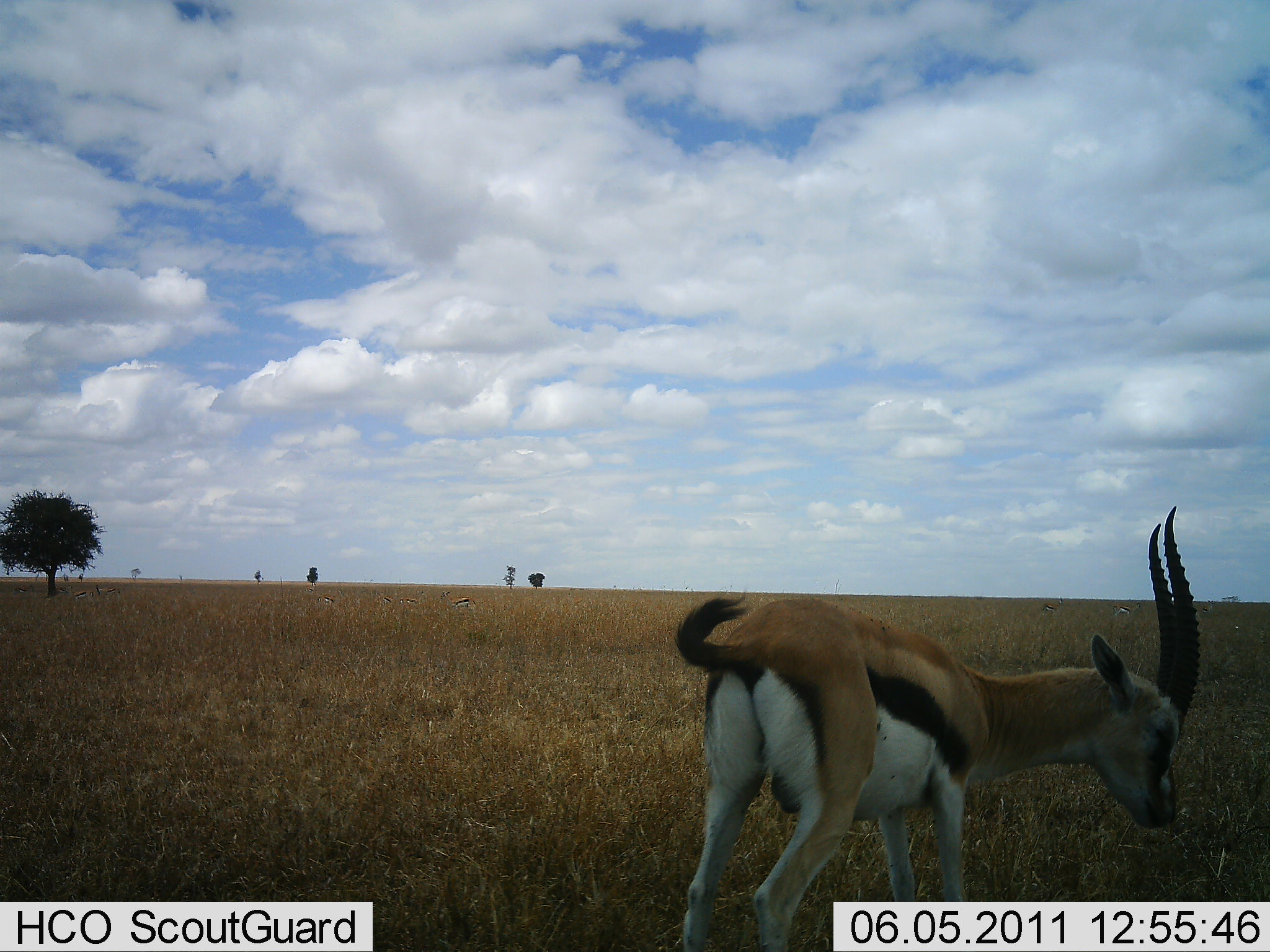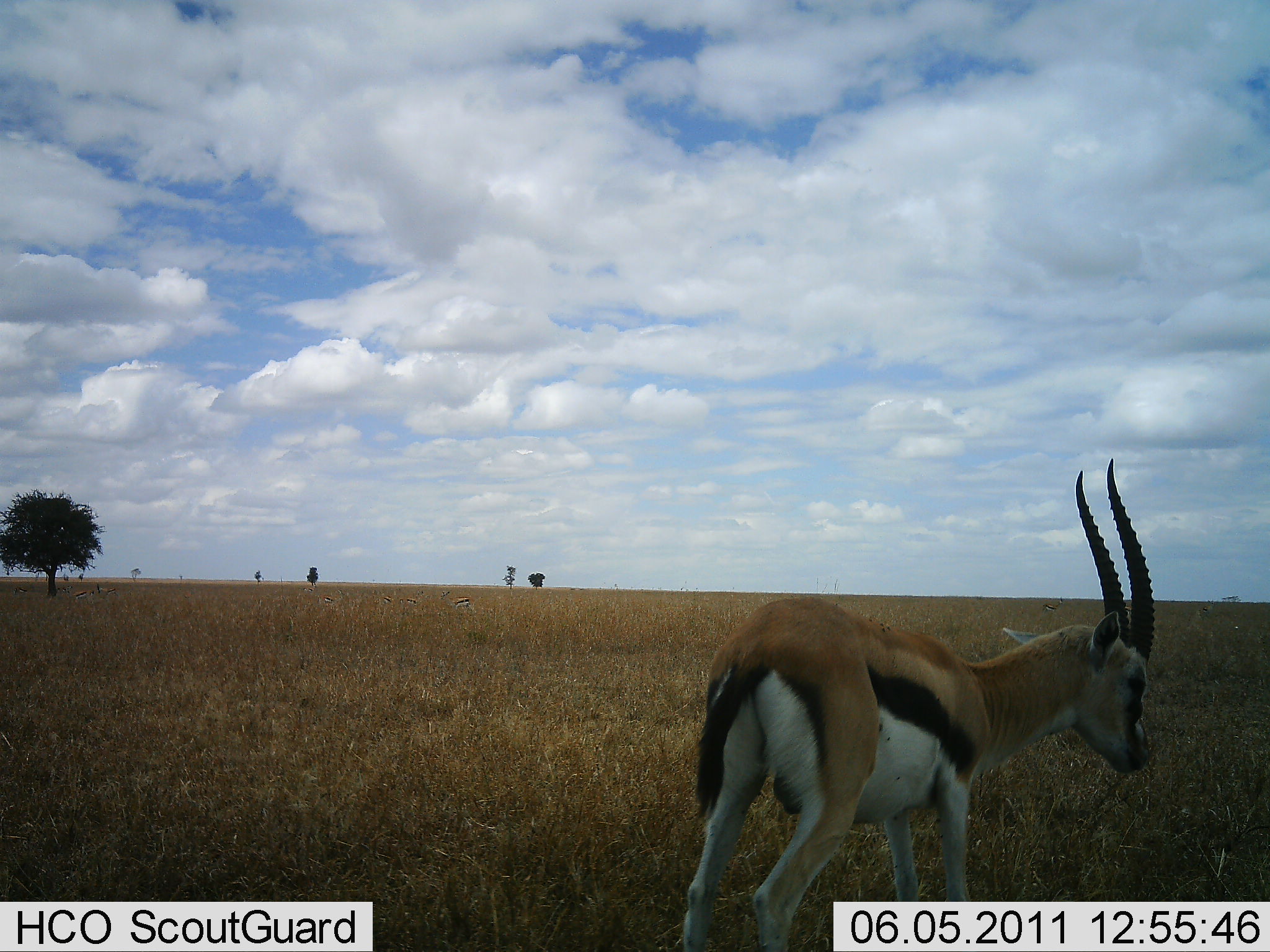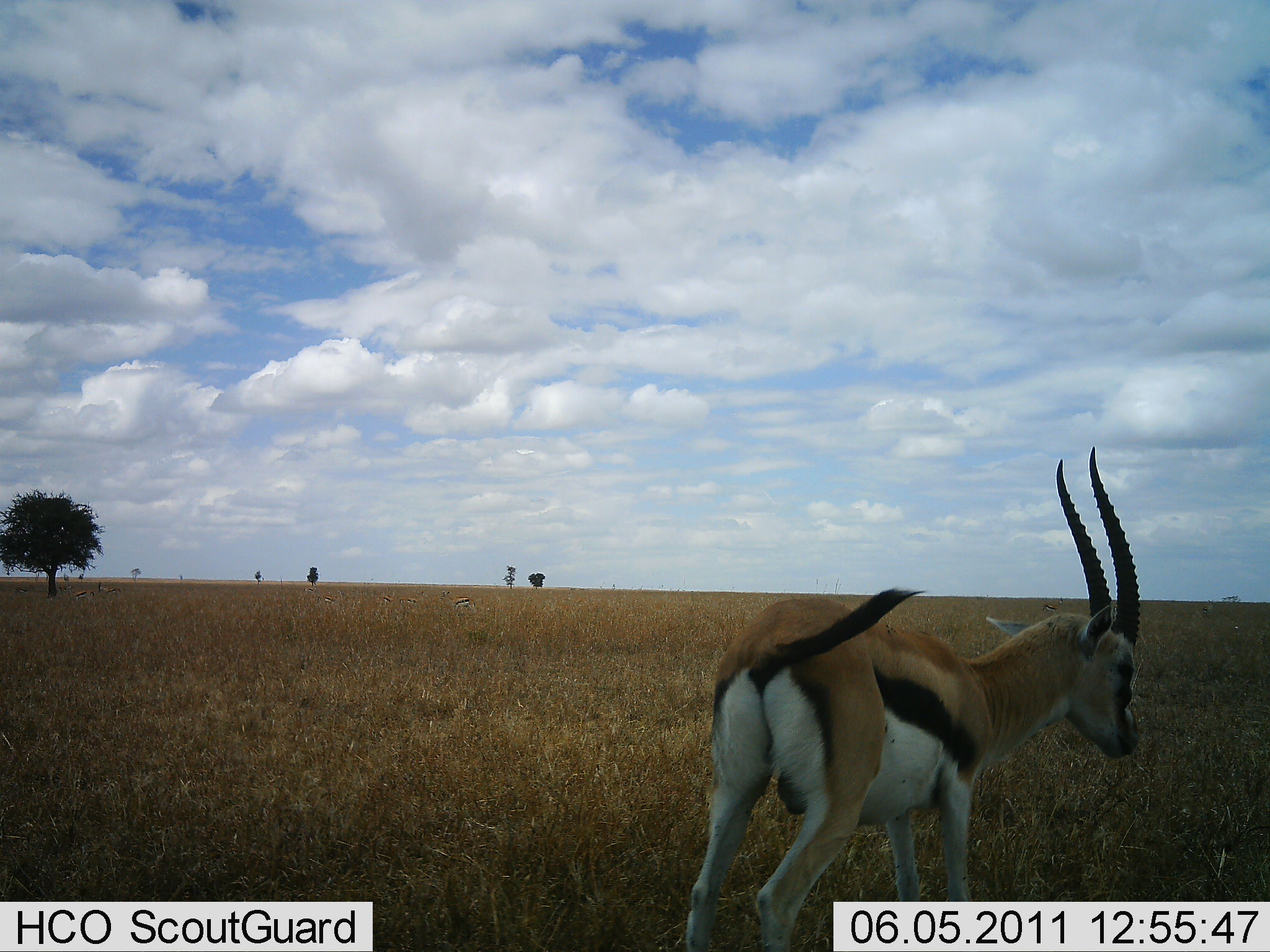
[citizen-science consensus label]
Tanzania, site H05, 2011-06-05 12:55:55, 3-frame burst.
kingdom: Animalia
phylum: Chordata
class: Mammalia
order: Artiodactyla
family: Bovidae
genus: Eudorcas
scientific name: Eudorcas thomsonii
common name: thomson's gazelle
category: gazellethomsons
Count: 1.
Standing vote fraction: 60%.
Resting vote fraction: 0%.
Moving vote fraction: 20%.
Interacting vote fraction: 0%.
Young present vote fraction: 0%.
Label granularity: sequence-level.